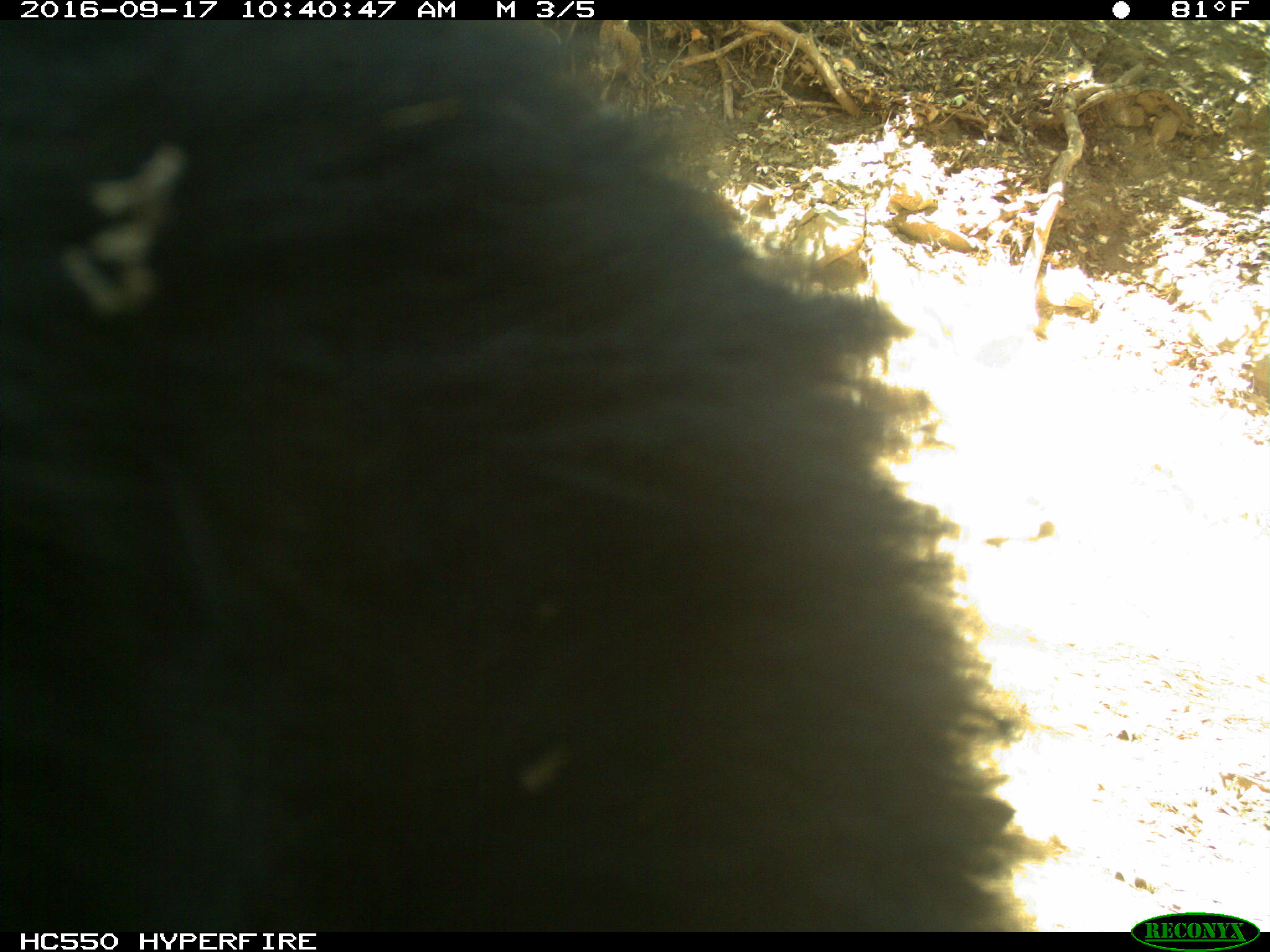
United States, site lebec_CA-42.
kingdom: Animalia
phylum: Chordata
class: Mammalia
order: Carnivora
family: Ursidae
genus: Ursus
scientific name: Ursus americanus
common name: american black bear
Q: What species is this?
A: Ursus americanus (american black bear).